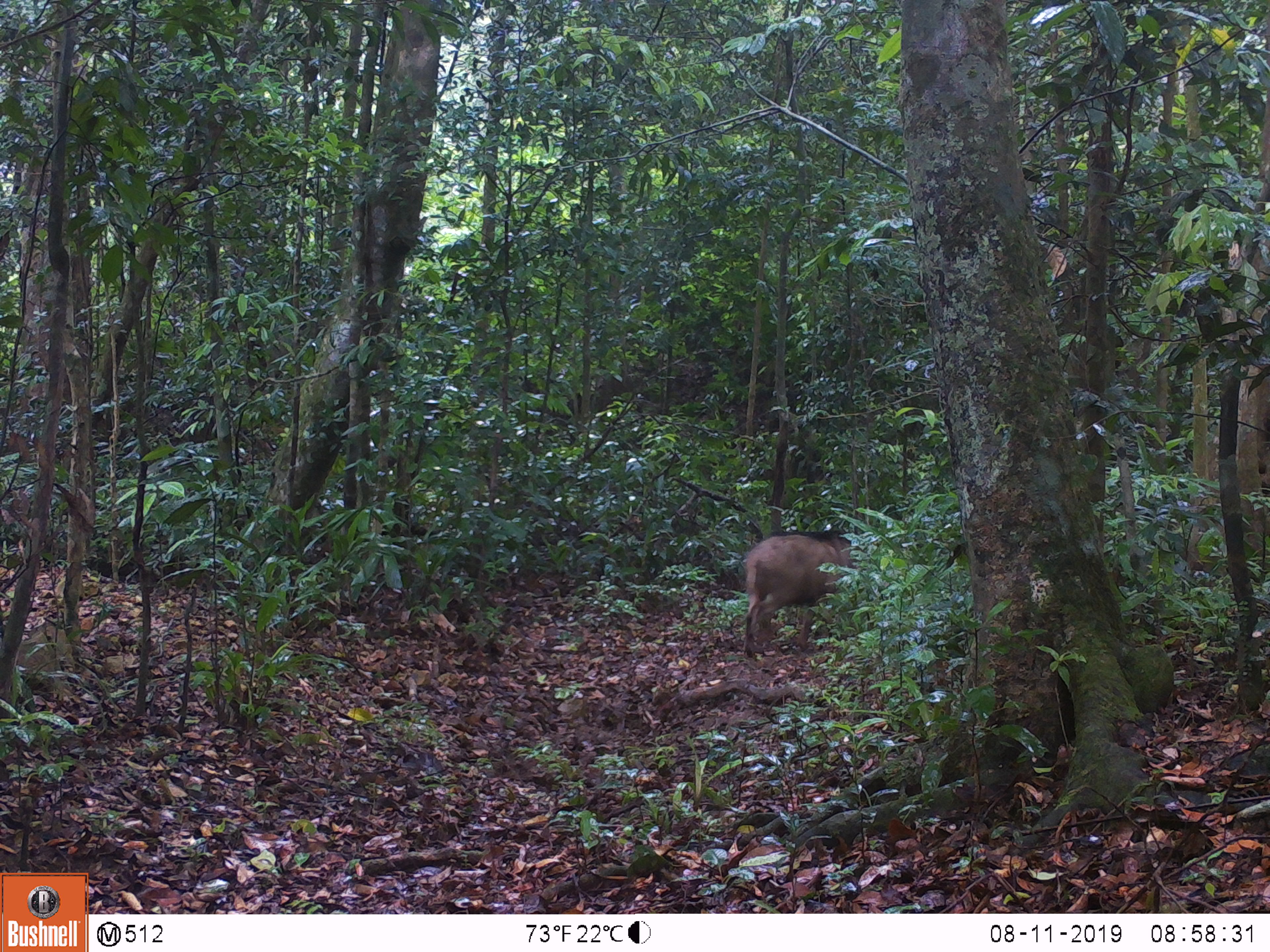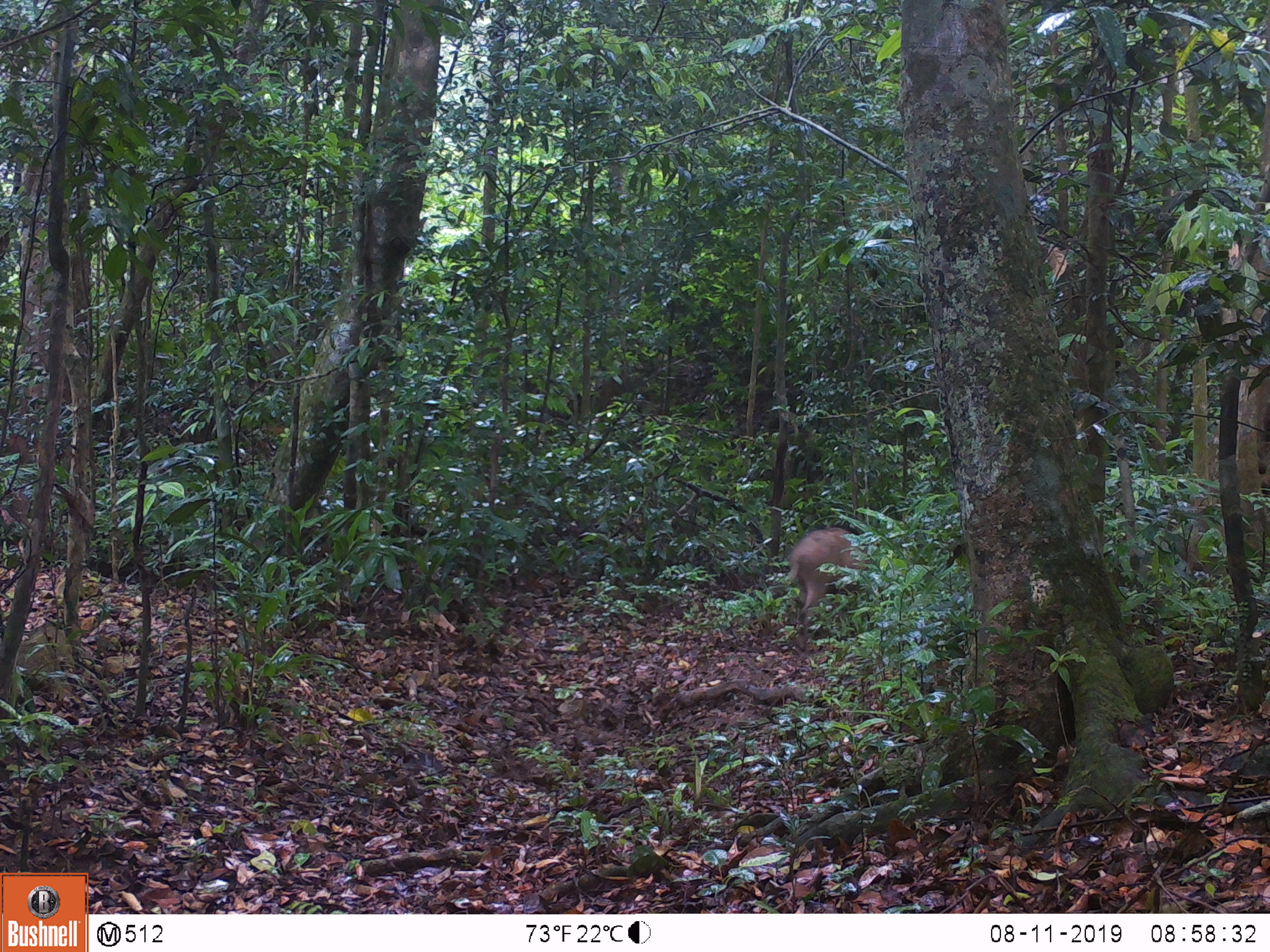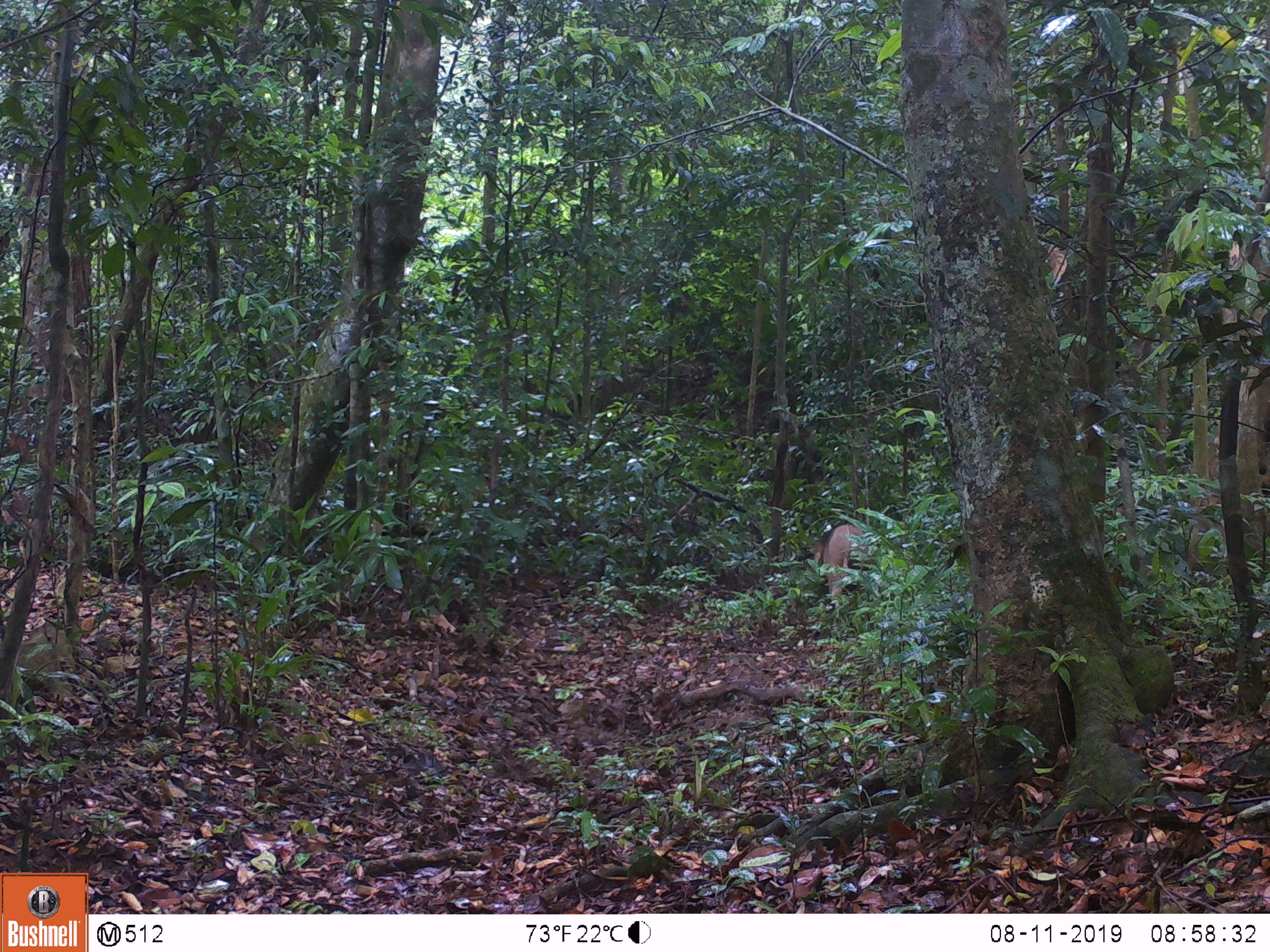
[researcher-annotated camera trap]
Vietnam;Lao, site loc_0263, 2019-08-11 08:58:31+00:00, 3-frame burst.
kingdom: Animalia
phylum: Chordata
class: Mammalia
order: Artiodactyla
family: Suidae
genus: Sus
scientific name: Sus scrofa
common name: eurasian wild pig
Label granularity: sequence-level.